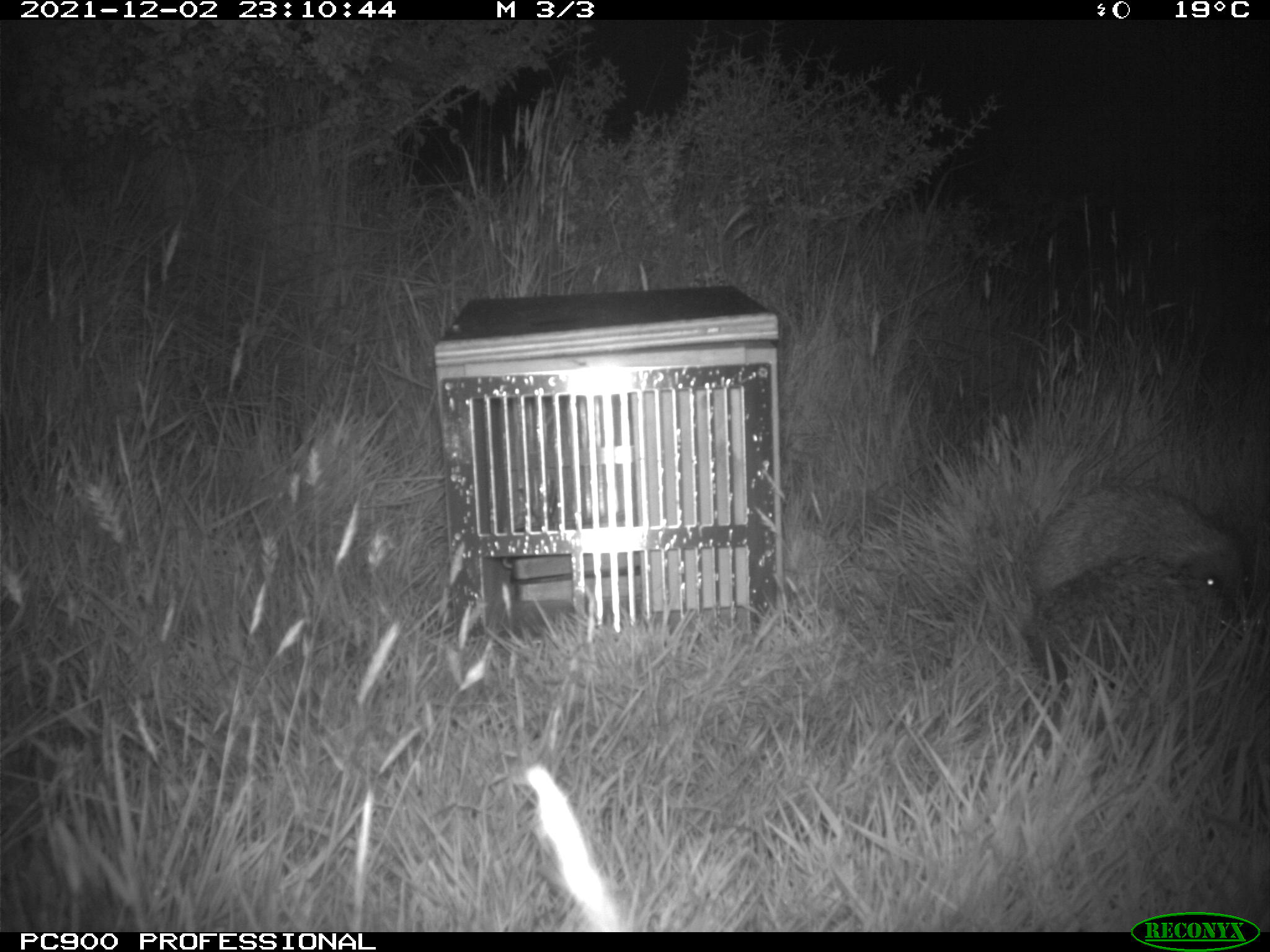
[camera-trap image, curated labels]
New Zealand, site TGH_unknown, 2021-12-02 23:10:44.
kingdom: Animalia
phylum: Chordata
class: Mammalia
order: Eulipotyphla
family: Erinaceidae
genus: Erinaceus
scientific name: Erinaceus europaeus europaeus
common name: european hedgehog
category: hedgehog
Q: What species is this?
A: Hedgehog (european hedgehog) (Erinaceus europaeus europaeus).